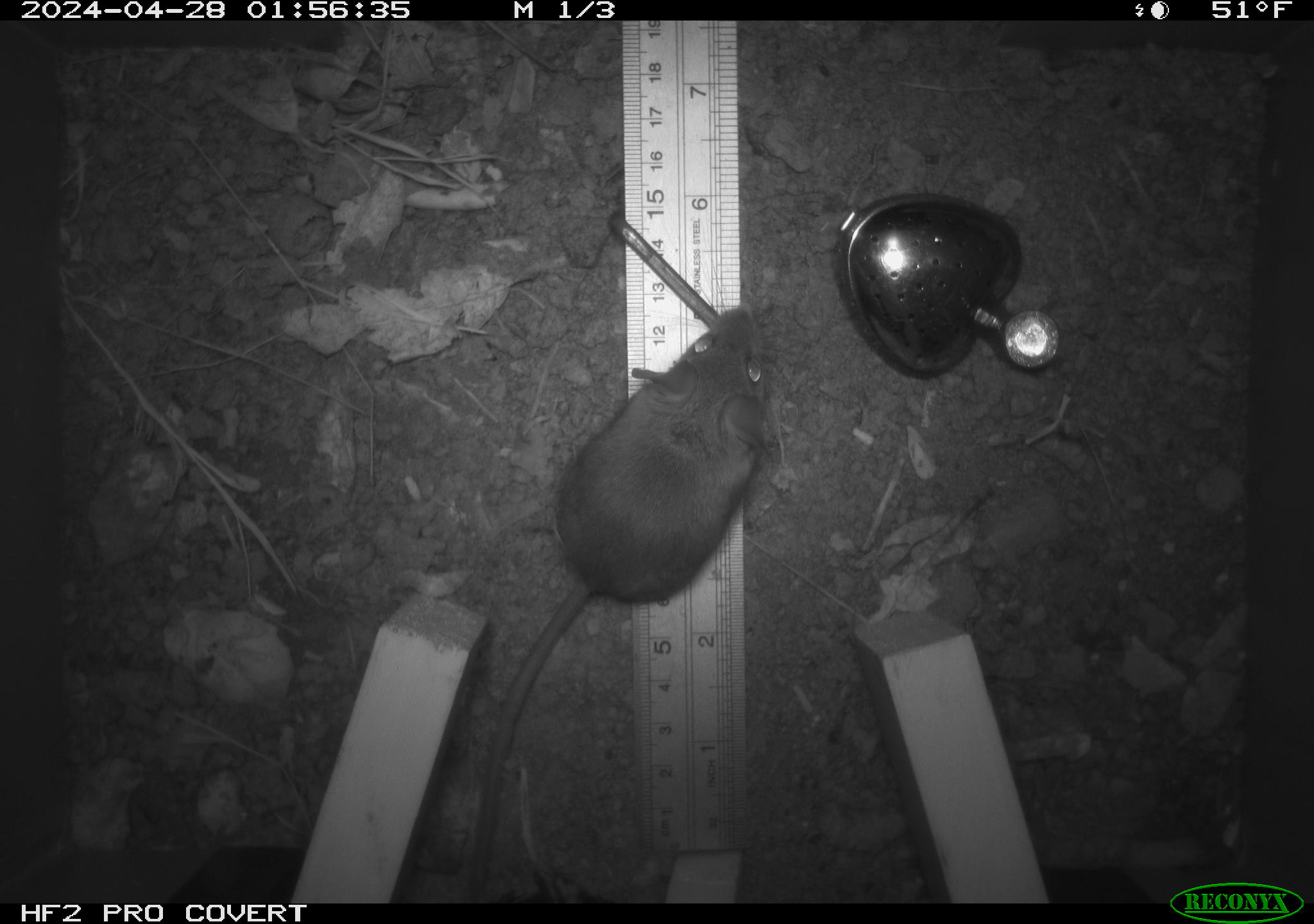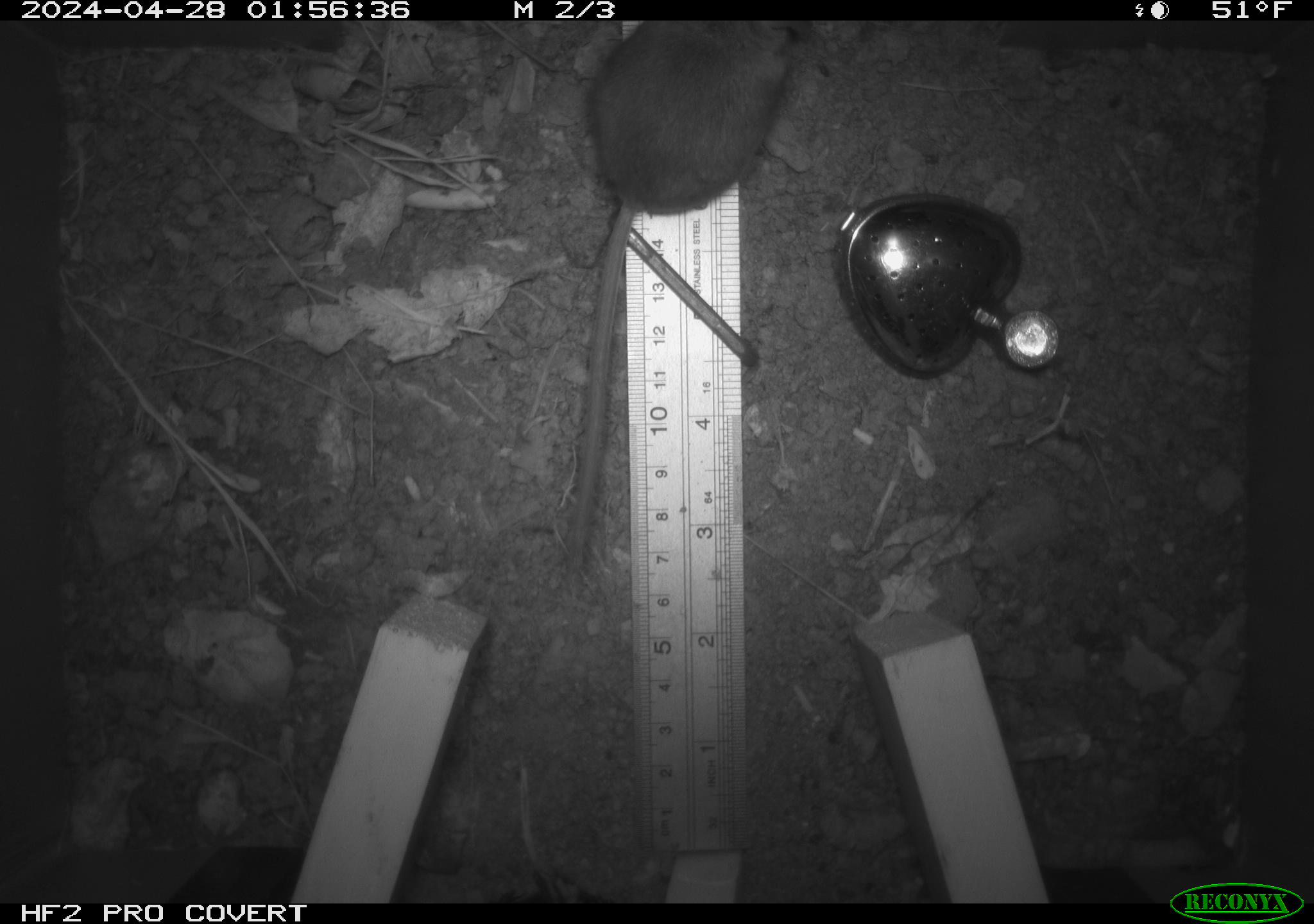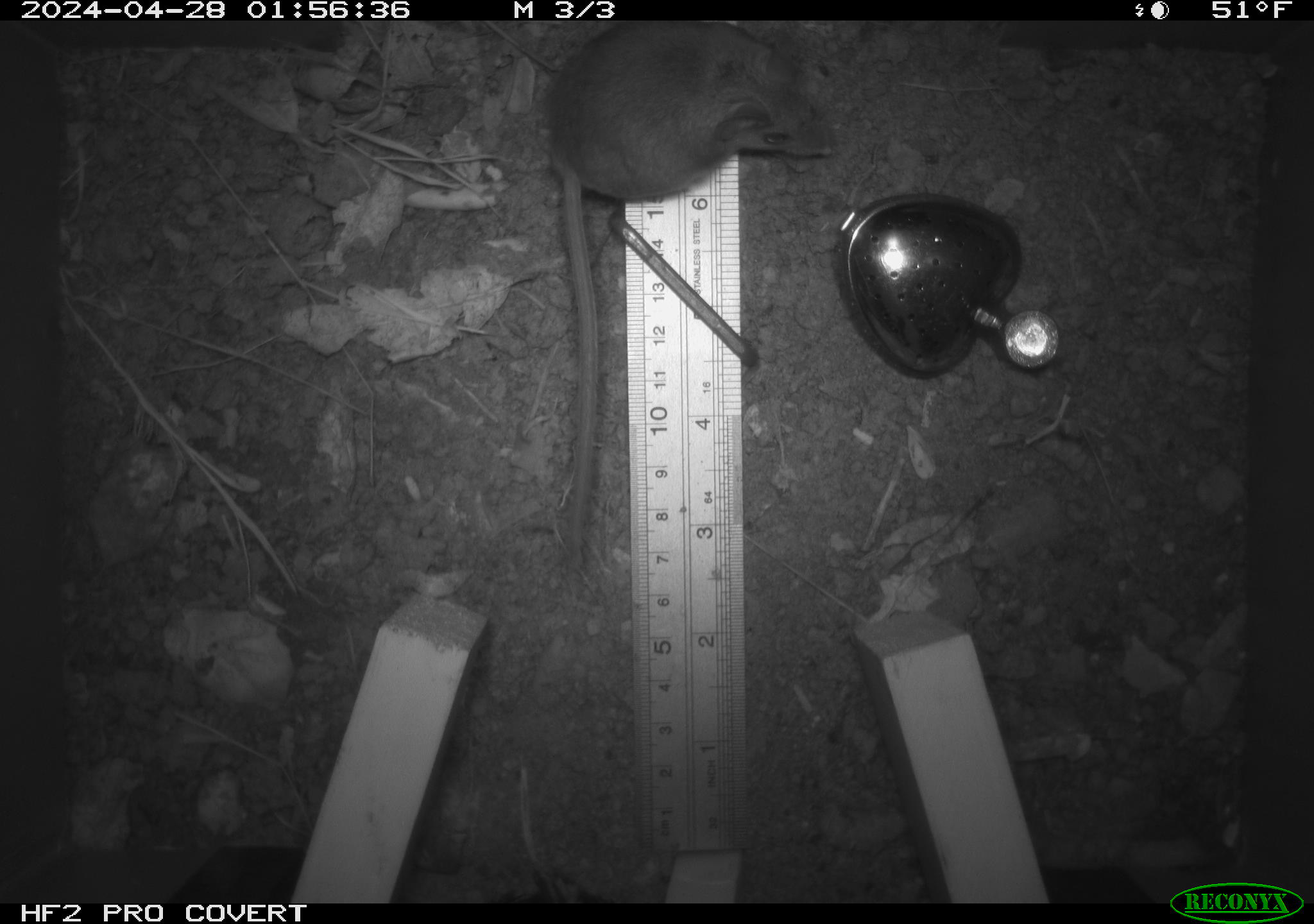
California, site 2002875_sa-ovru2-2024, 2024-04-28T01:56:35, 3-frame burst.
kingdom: Animalia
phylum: Chordata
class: Mammalia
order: Rodentia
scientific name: Rodentia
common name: rodent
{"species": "rodent (Rodentia)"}